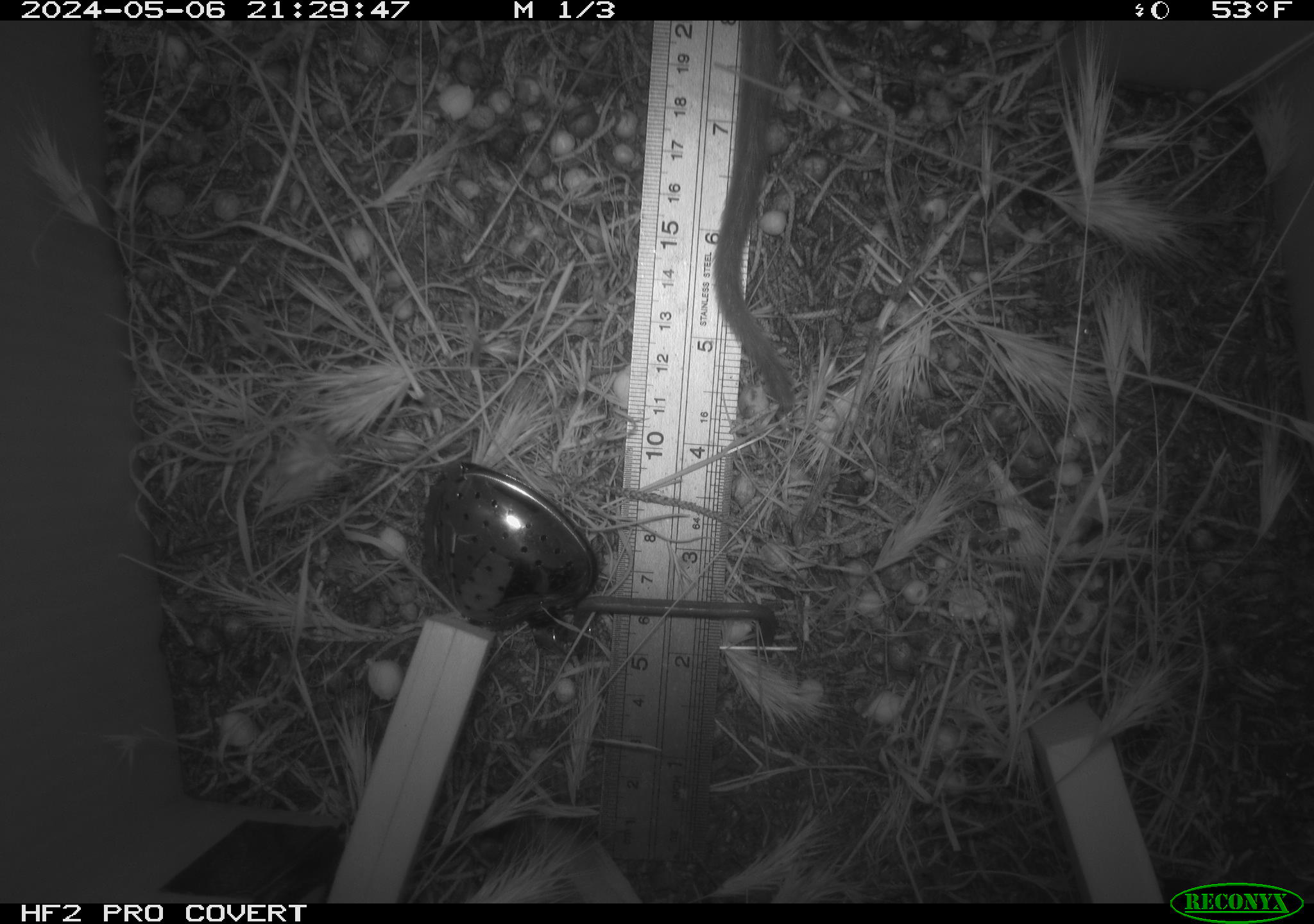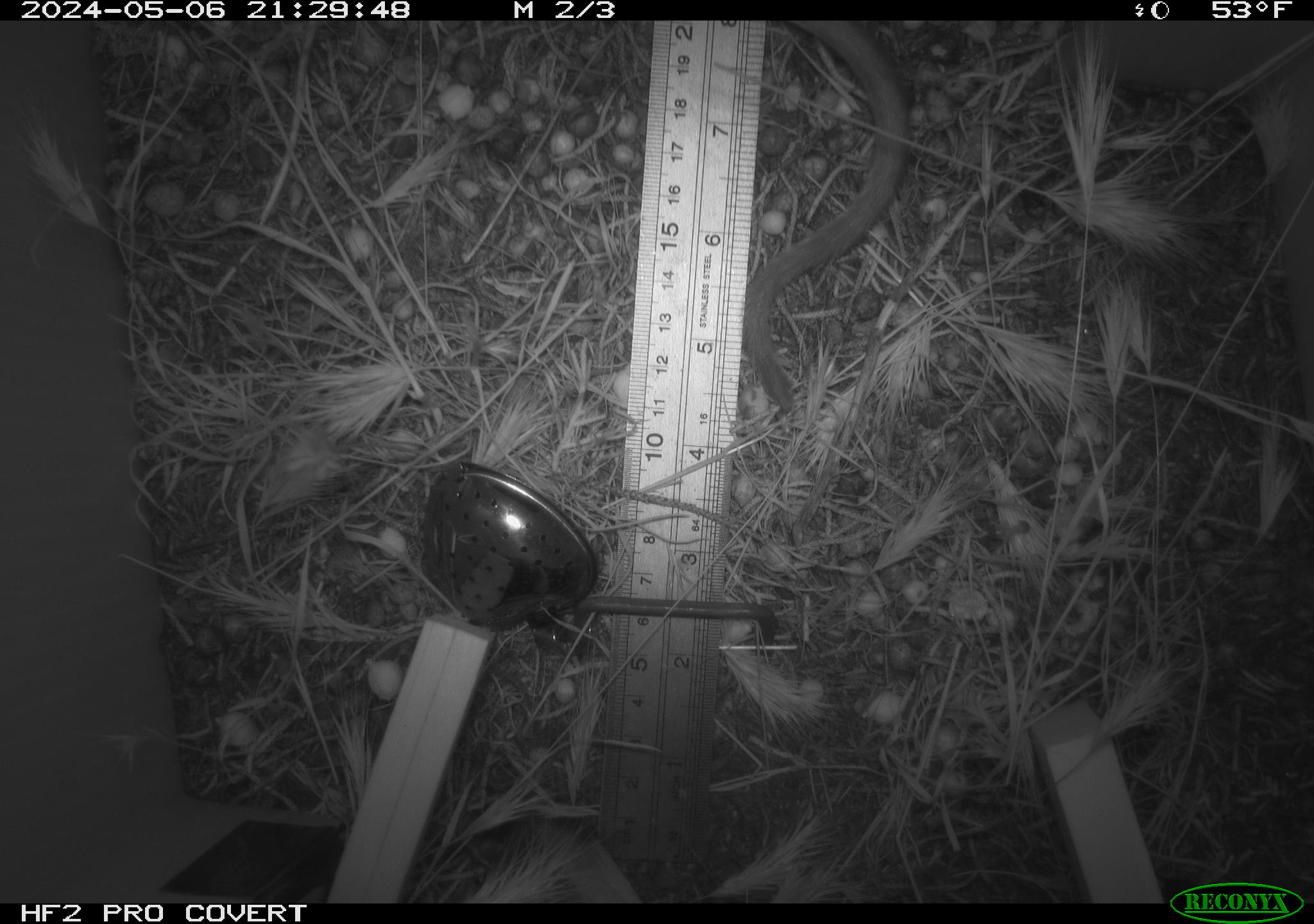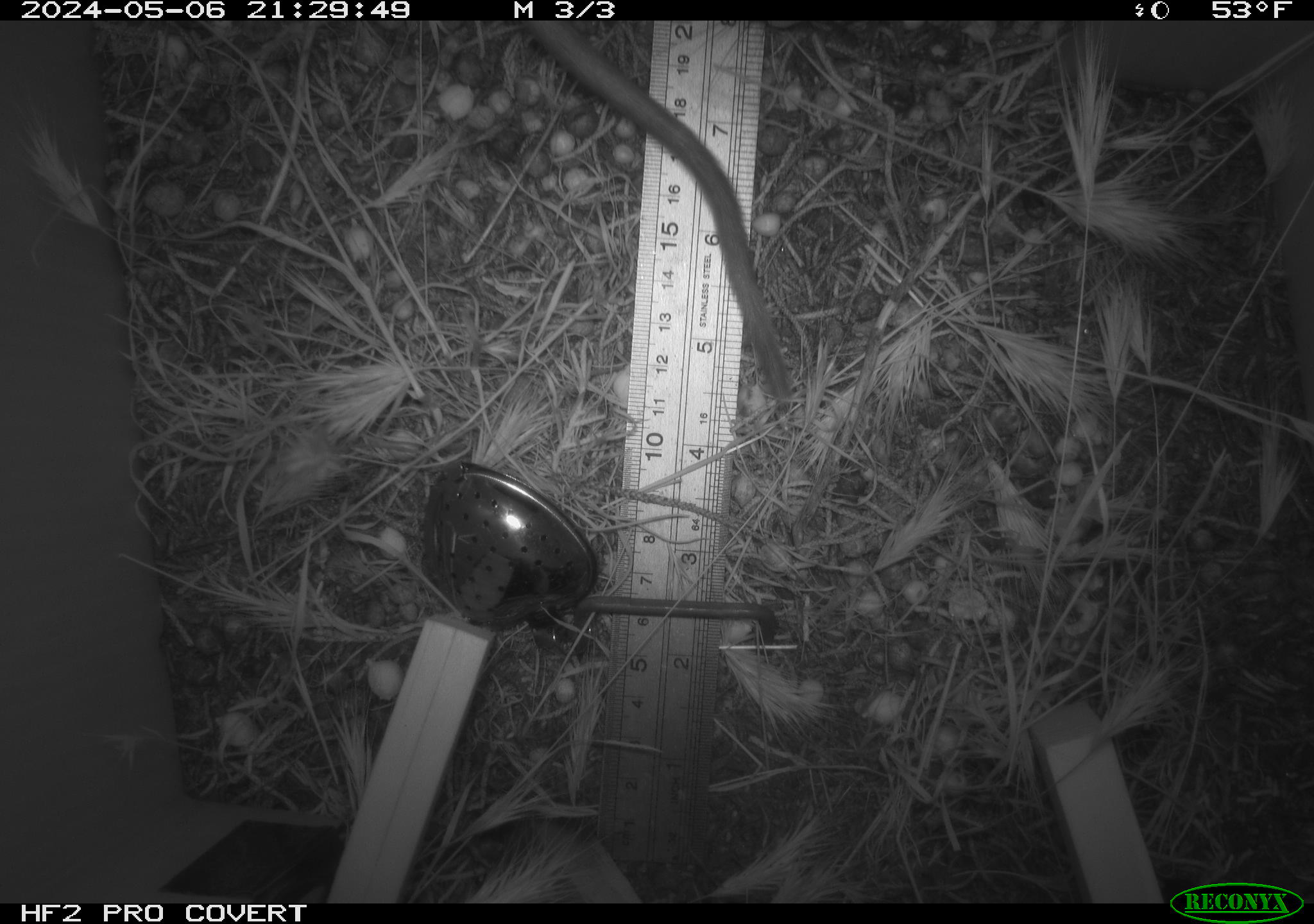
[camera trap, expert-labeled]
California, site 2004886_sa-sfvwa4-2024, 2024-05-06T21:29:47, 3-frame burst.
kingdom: Animalia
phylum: Chordata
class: Mammalia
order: Rodentia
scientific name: Rodentia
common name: woodrat or rat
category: woodrat or rat species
Woodrat or rat species (woodrat or rat) (Rodentia).